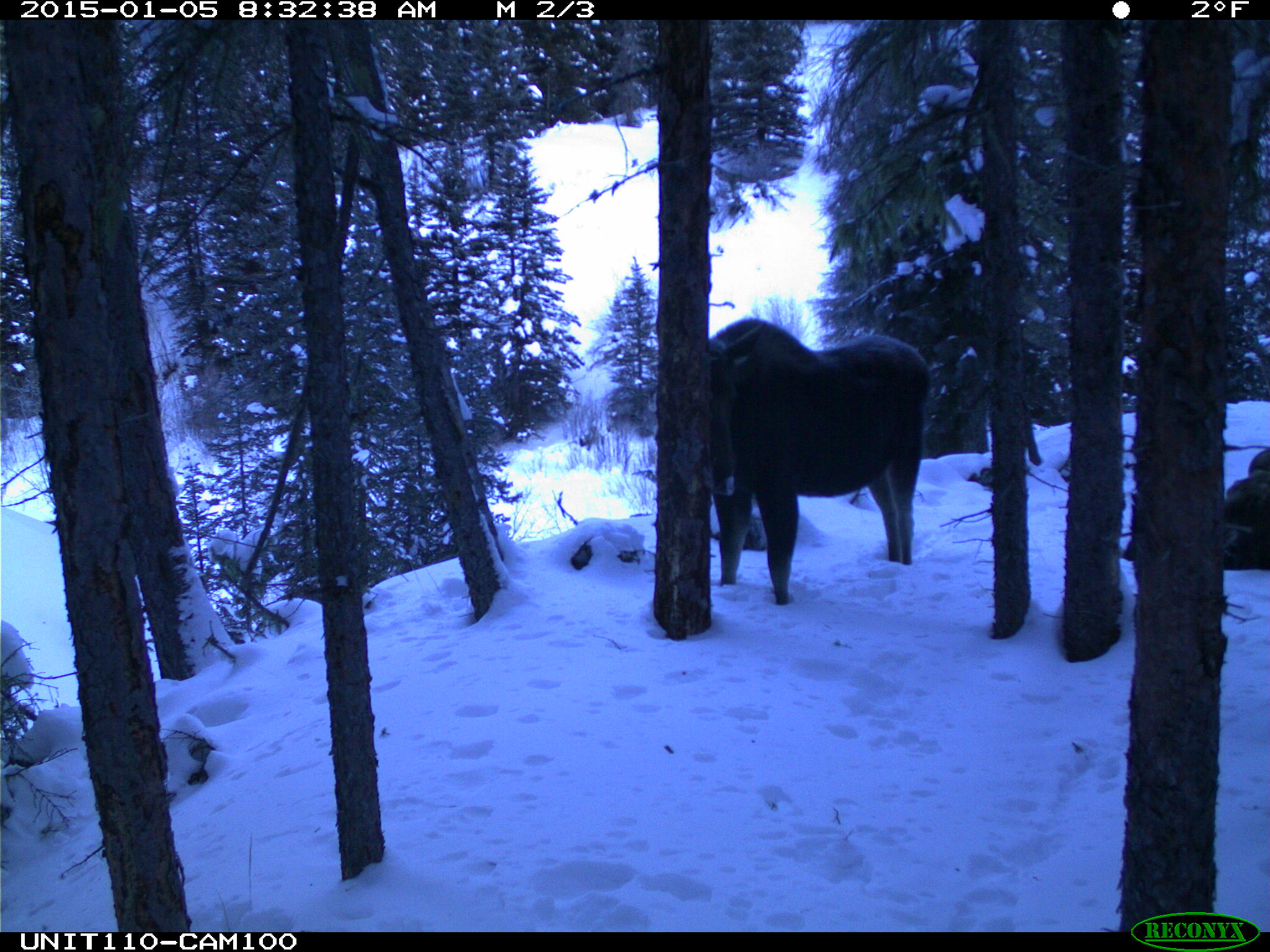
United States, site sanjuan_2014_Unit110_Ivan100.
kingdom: Animalia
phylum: Chordata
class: Mammalia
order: Artiodactyla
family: Cervidae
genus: Alces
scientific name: Alces alces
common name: moose